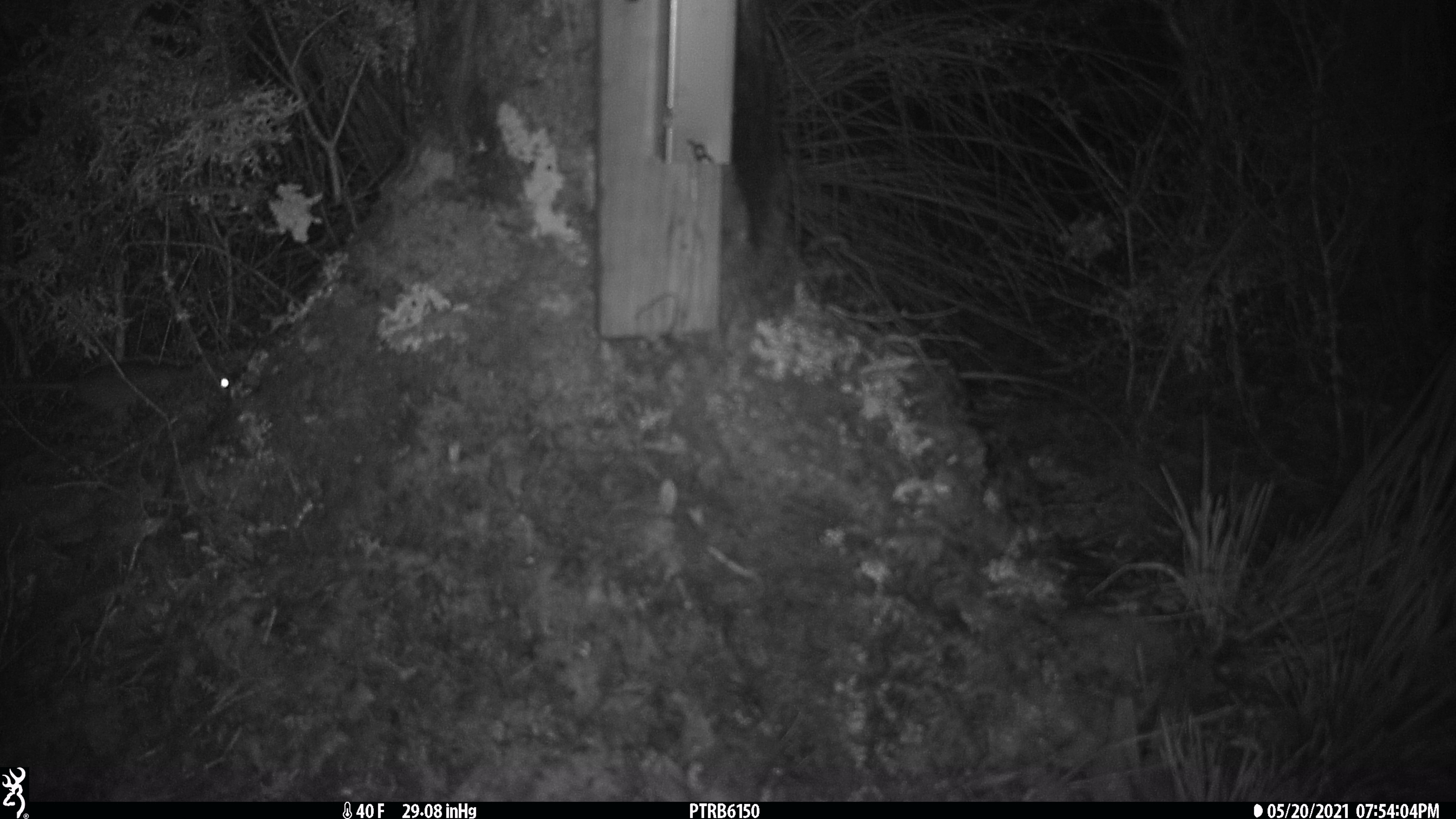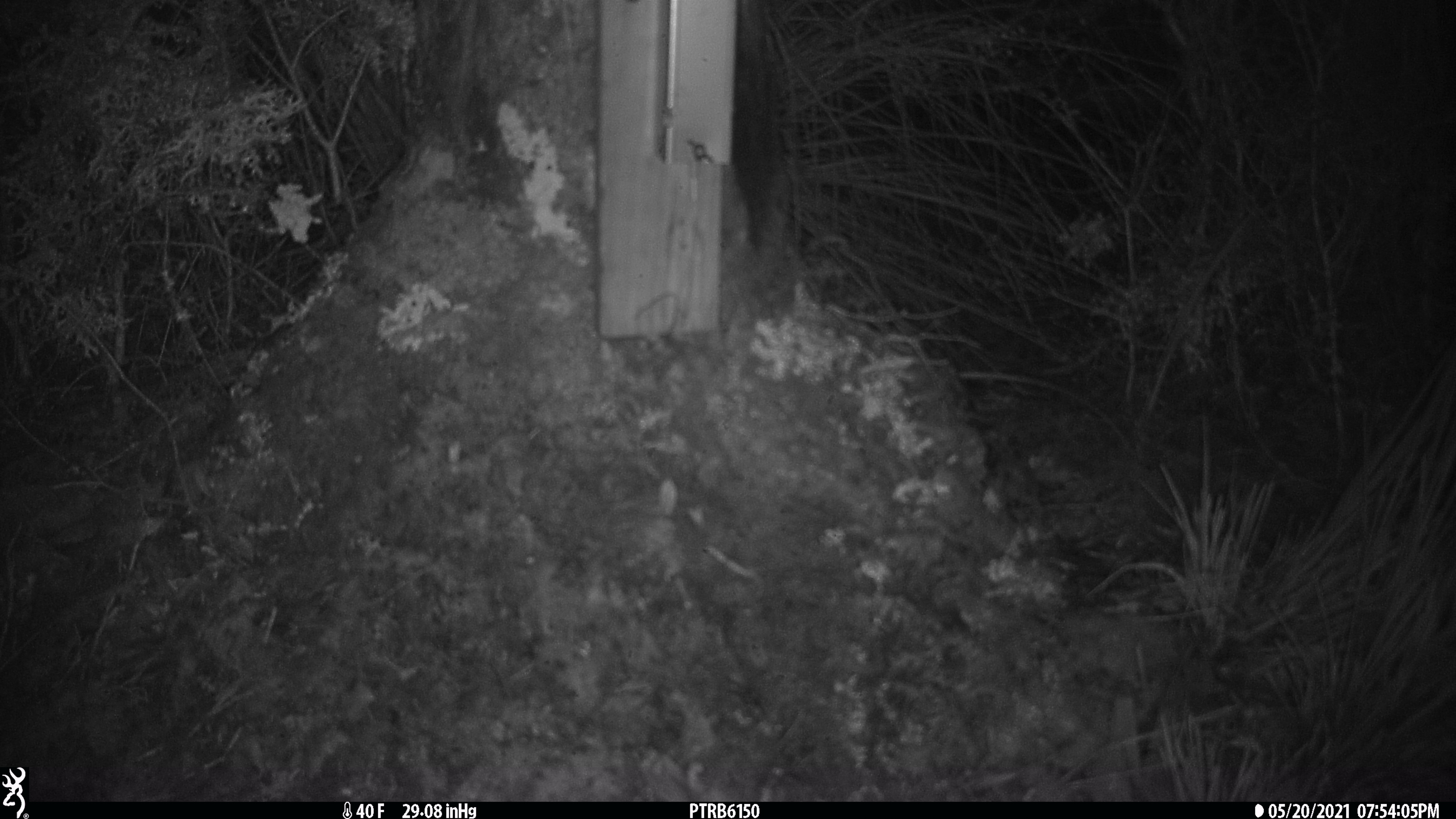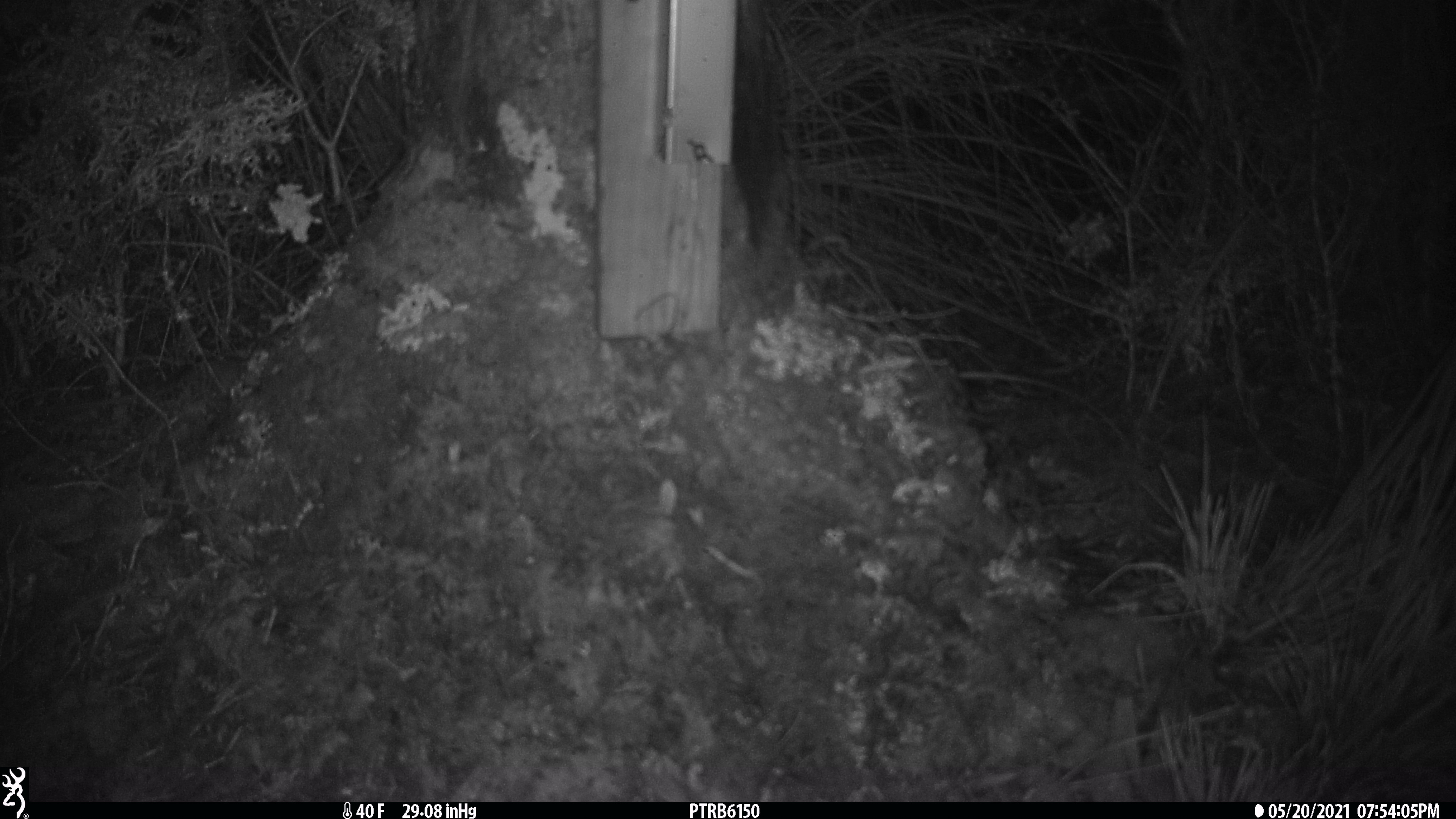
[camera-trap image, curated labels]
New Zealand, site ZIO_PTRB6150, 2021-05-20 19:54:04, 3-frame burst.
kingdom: Animalia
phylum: Chordata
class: Mammalia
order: Rodentia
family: Muridae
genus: Rattus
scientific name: Rattus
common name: rat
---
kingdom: Animalia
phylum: Chordata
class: Mammalia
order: Diprotodontia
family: Phalangeridae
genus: Trichosurus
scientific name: Trichosurus vulpecula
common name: common brushtail possum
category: possum